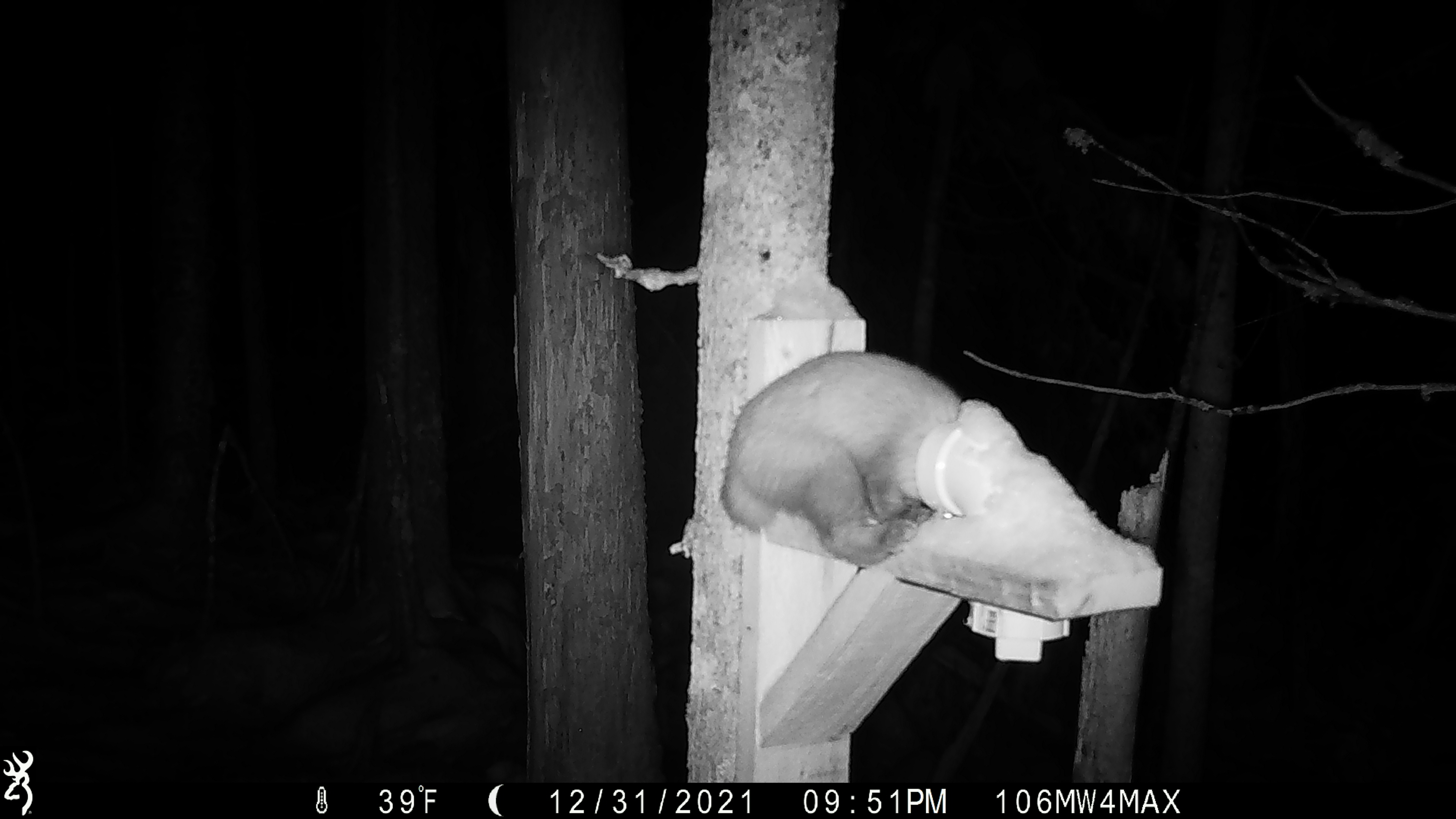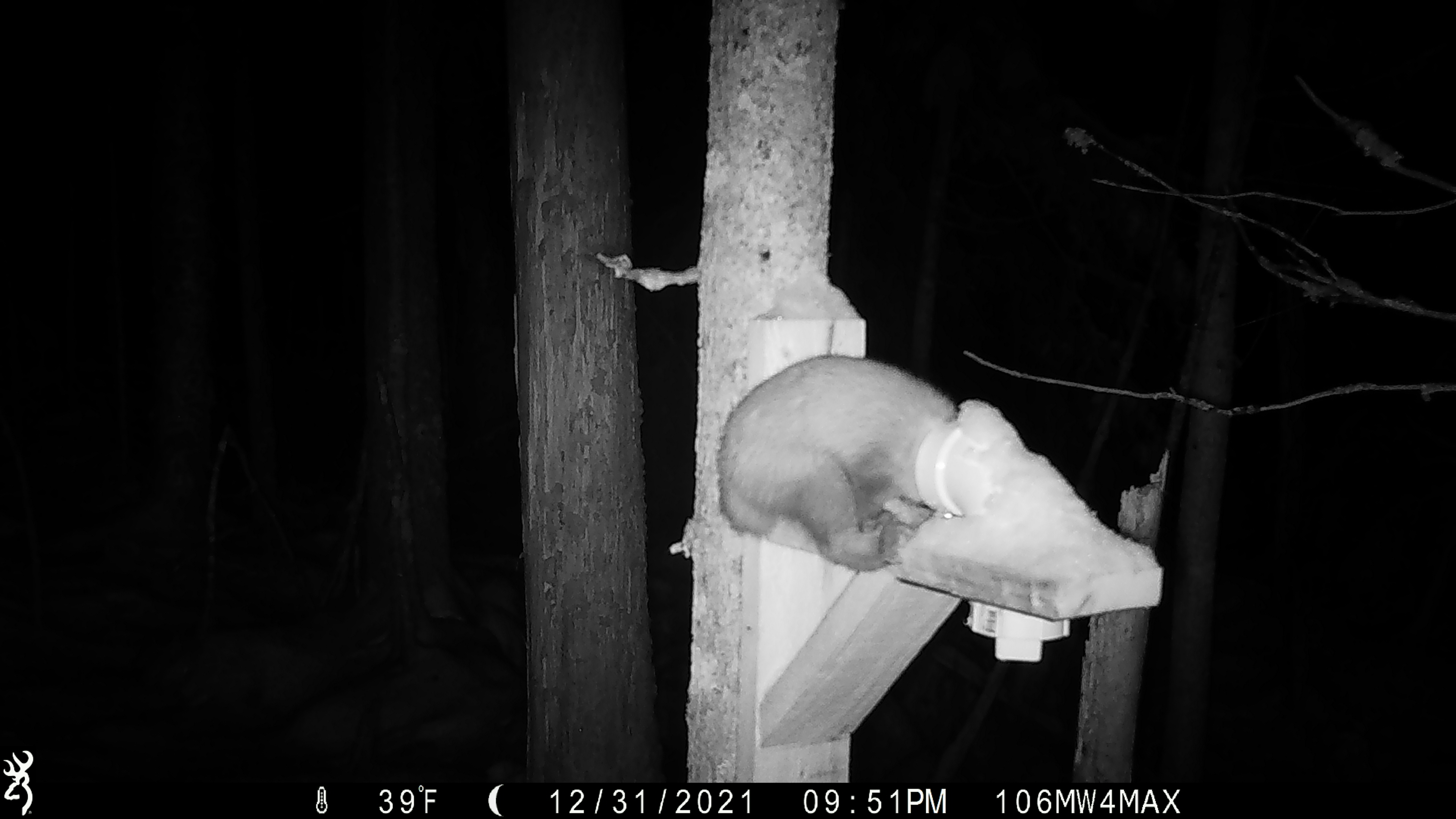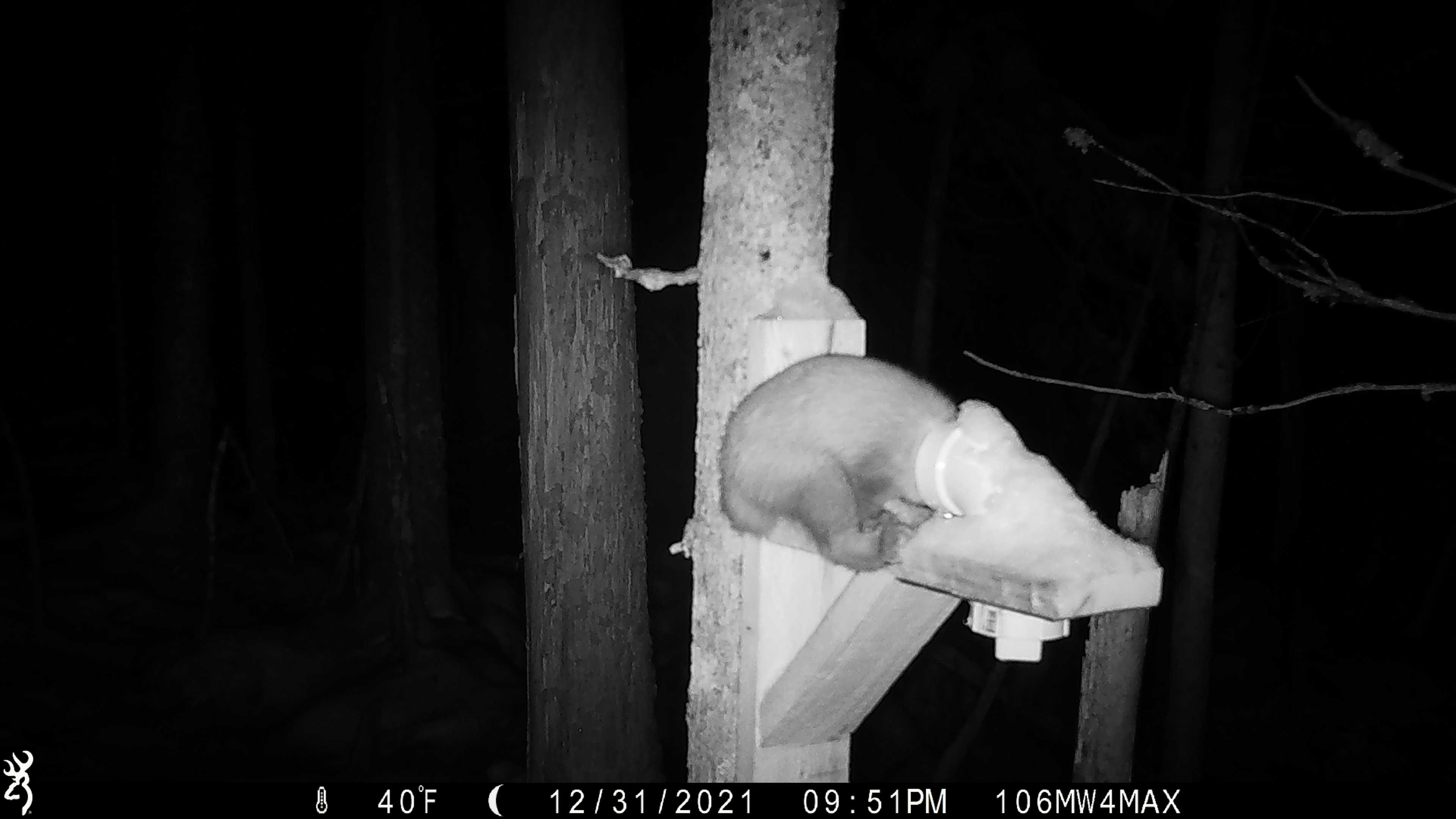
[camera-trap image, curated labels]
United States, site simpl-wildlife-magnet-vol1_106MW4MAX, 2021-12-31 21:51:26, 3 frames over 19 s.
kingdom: Animalia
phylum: Chordata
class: Mammalia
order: Carnivora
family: Mustelidae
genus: Martes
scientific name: Martes americana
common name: american marten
American marten (Martes americana).